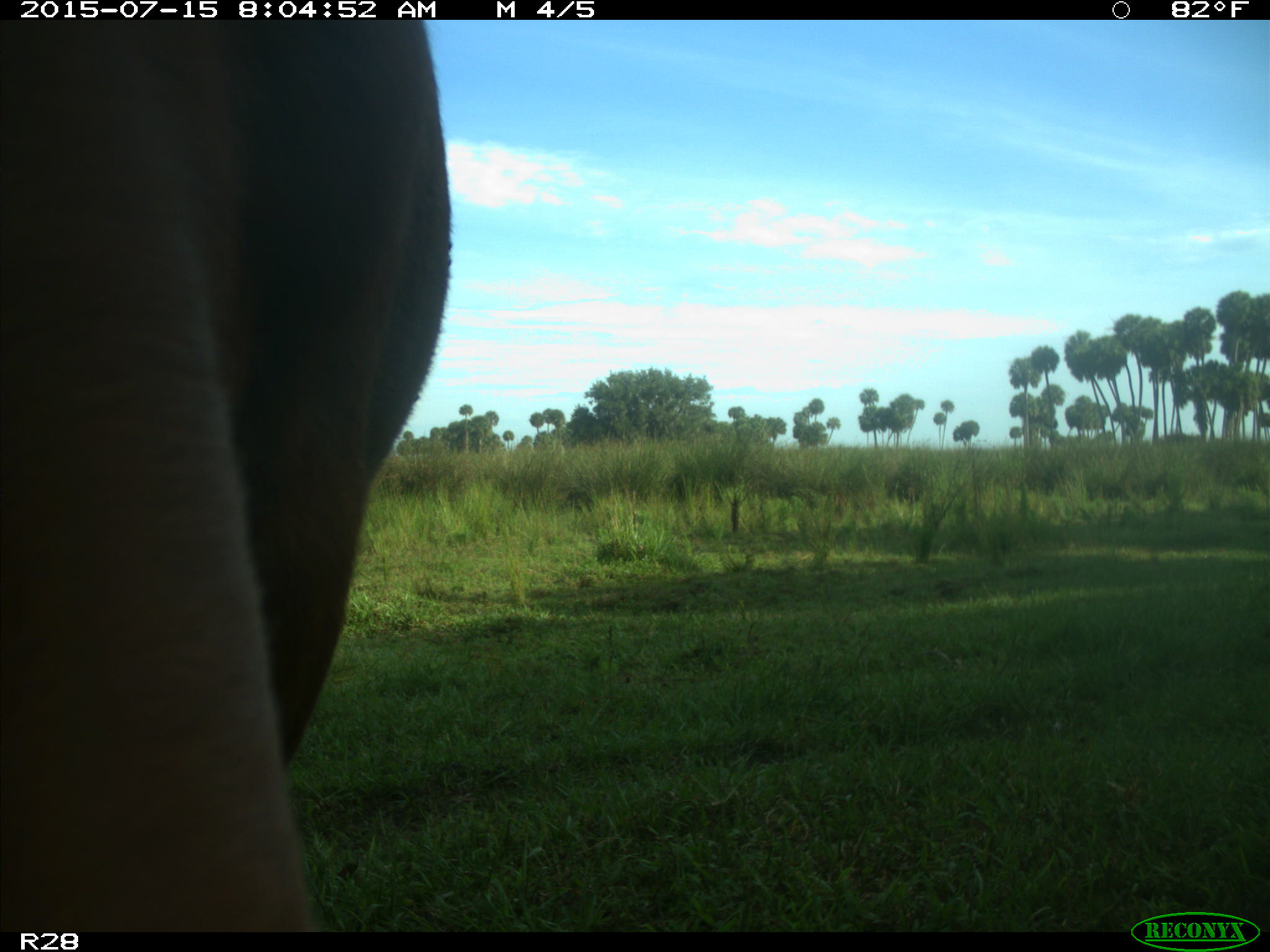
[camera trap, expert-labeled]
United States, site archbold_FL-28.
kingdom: Animalia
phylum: Chordata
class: Mammalia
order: Artiodactyla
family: Bovidae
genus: Bos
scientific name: Bos taurus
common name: domestic cow